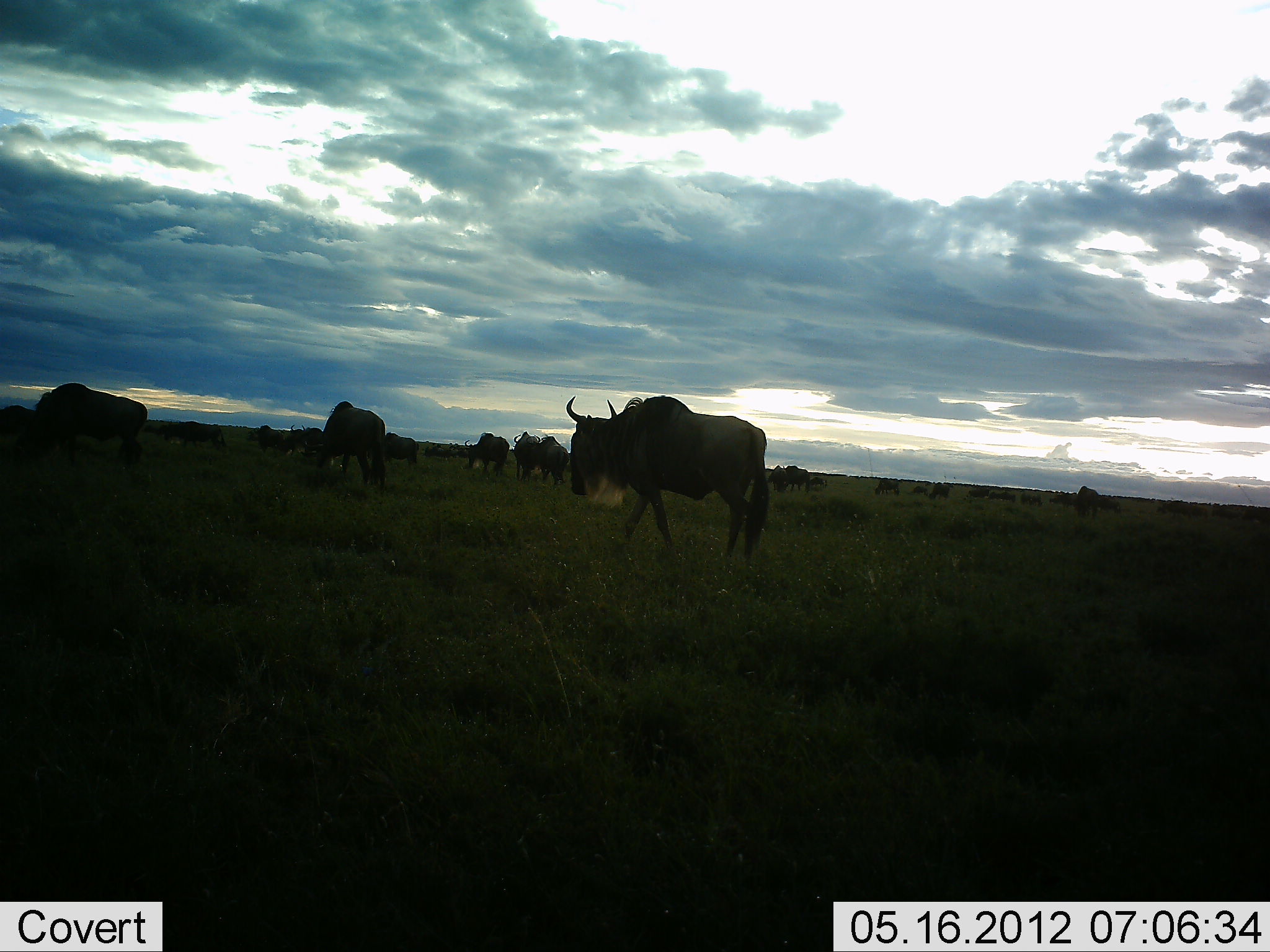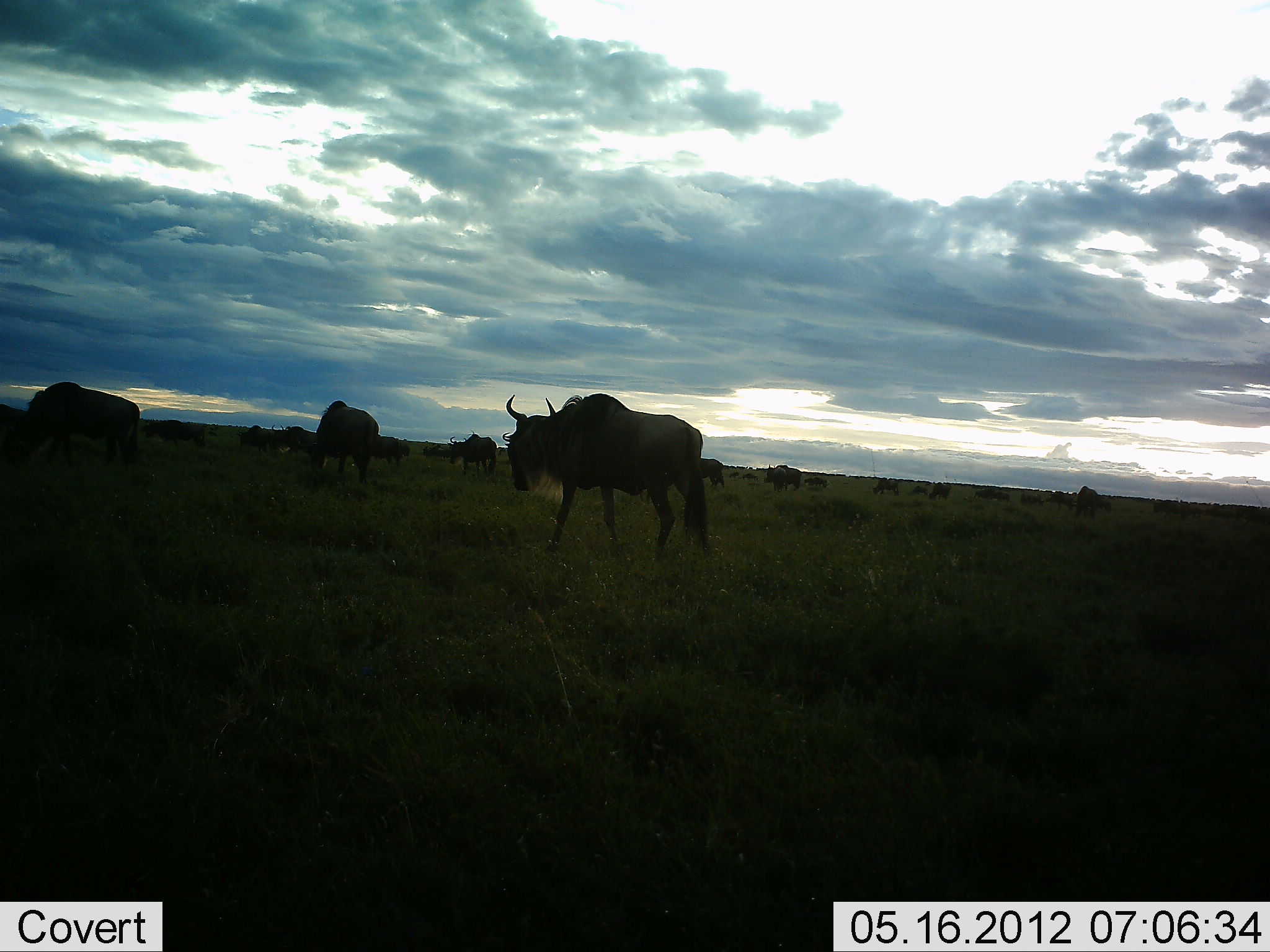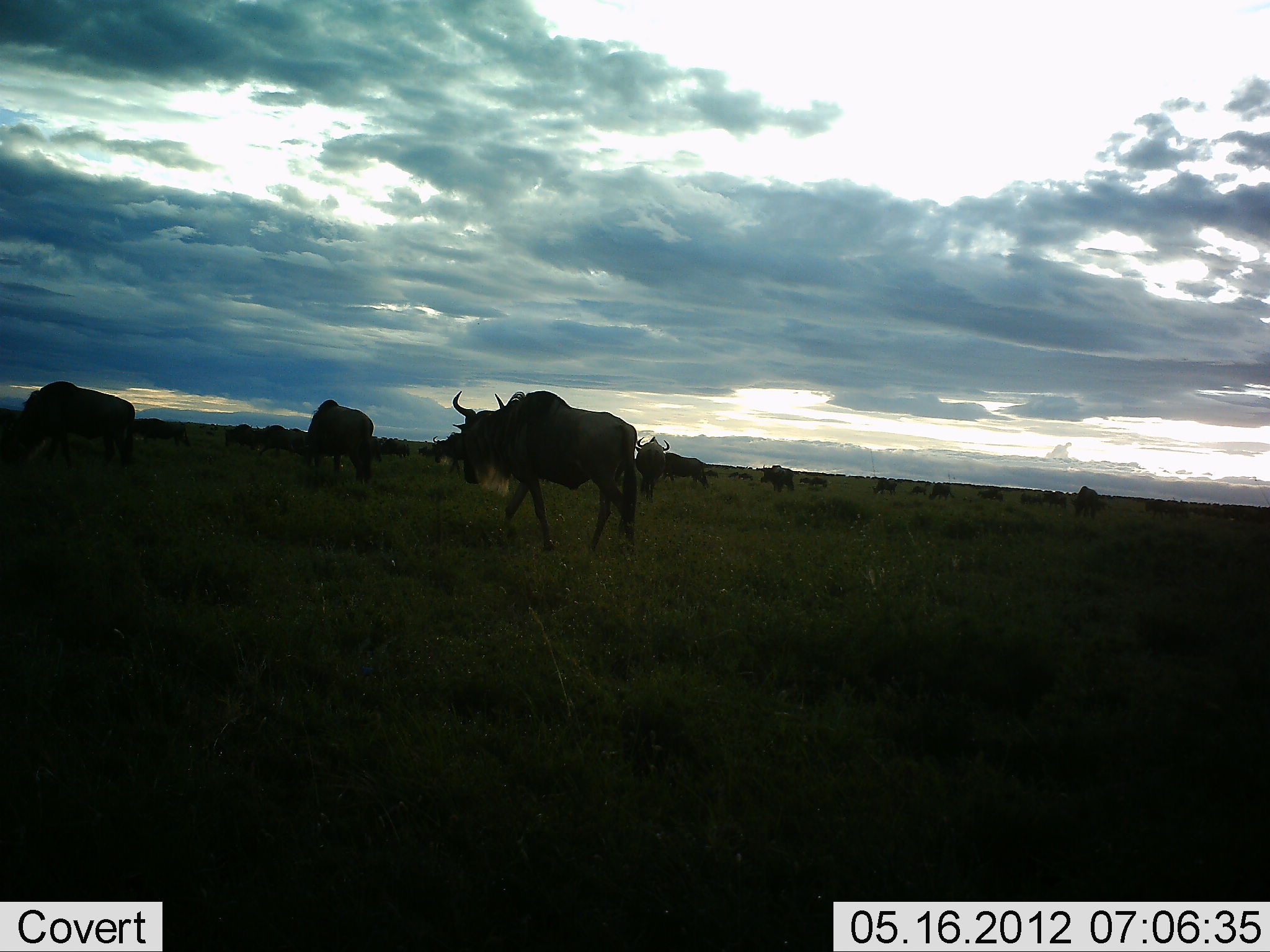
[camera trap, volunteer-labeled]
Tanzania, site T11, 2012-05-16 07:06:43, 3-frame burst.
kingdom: Animalia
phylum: Chordata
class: Mammalia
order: Artiodactyla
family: Bovidae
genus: Connochaetes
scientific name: Connochaetes taurinus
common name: blue wildebeest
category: wildebeest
Wildebeest (blue wildebeest) (Connochaetes taurinus), count 11-50. Behavior (volunteer vote fractions): standing 40%, resting 0%, moving 80%, interacting 0%. Young present (vote fraction): 0%. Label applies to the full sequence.